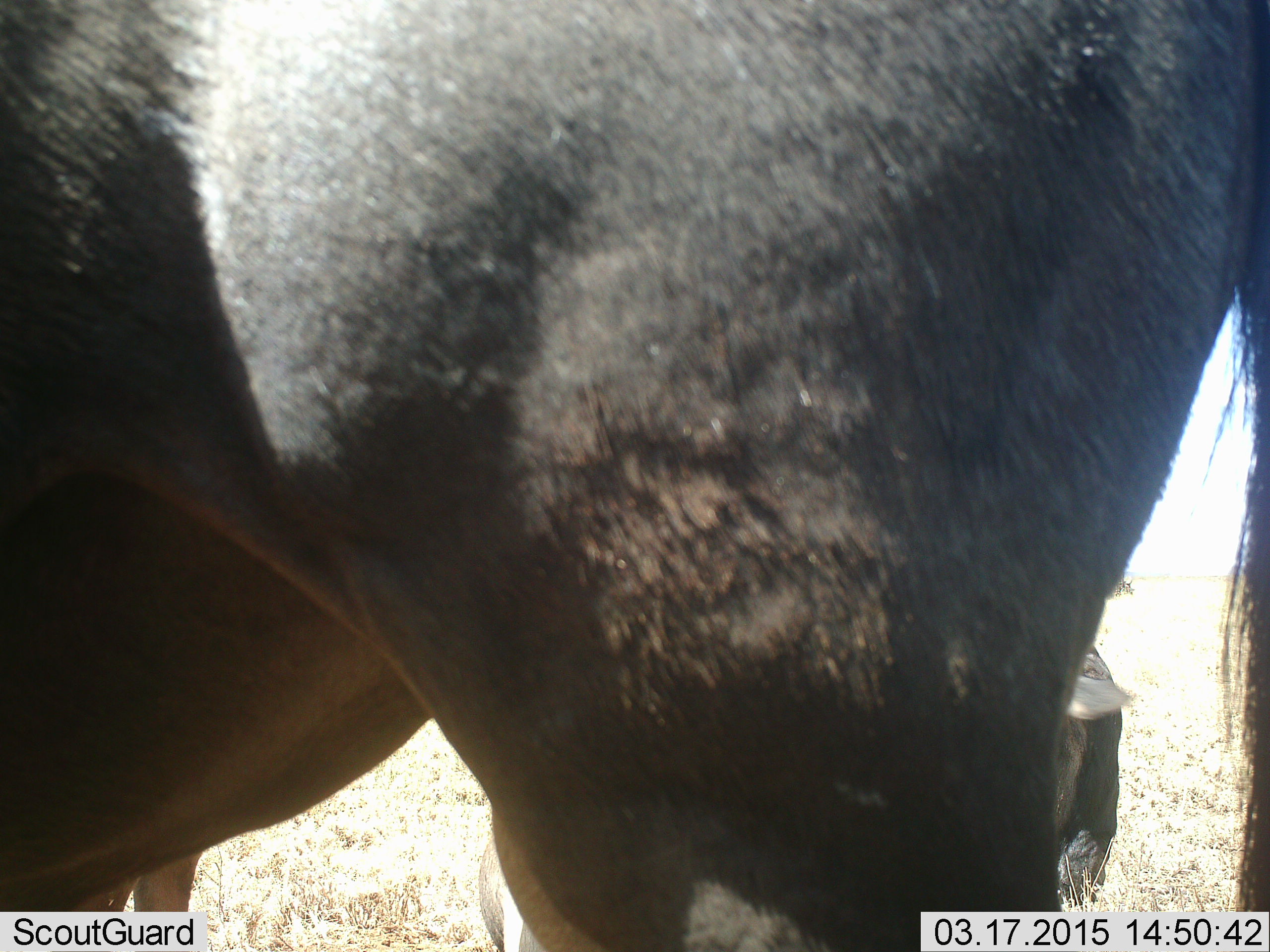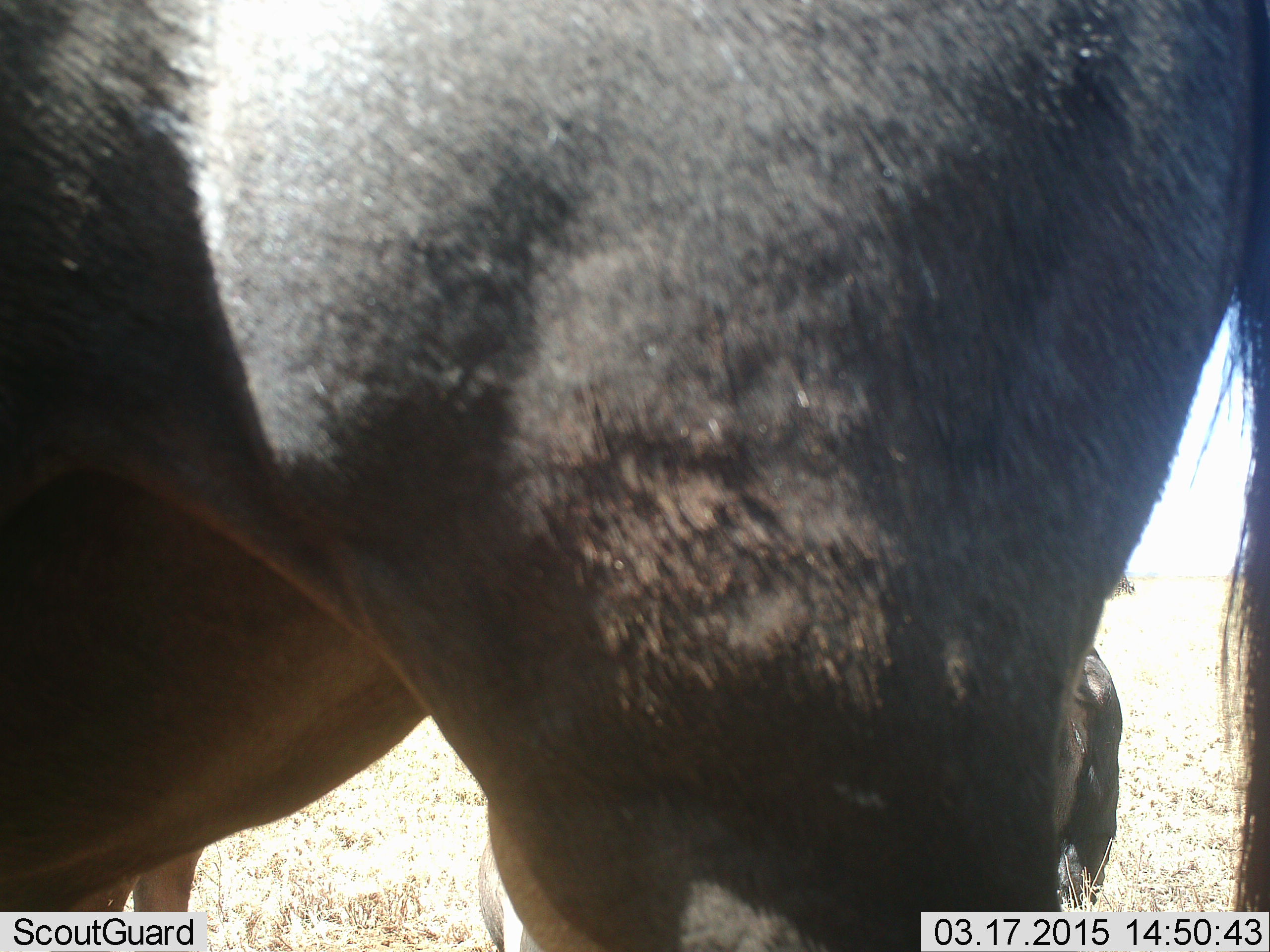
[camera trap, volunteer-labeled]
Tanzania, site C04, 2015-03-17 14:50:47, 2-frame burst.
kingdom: Animalia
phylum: Chordata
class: Mammalia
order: Artiodactyla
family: Bovidae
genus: Connochaetes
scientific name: Connochaetes taurinus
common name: blue wildebeest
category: wildebeest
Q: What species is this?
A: Wildebeest (blue wildebeest) (Connochaetes taurinus).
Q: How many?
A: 2.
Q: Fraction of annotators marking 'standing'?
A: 100%.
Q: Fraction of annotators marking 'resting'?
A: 10%.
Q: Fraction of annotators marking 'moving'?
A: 0%.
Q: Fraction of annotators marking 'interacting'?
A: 0%.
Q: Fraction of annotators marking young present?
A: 10%.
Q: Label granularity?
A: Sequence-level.